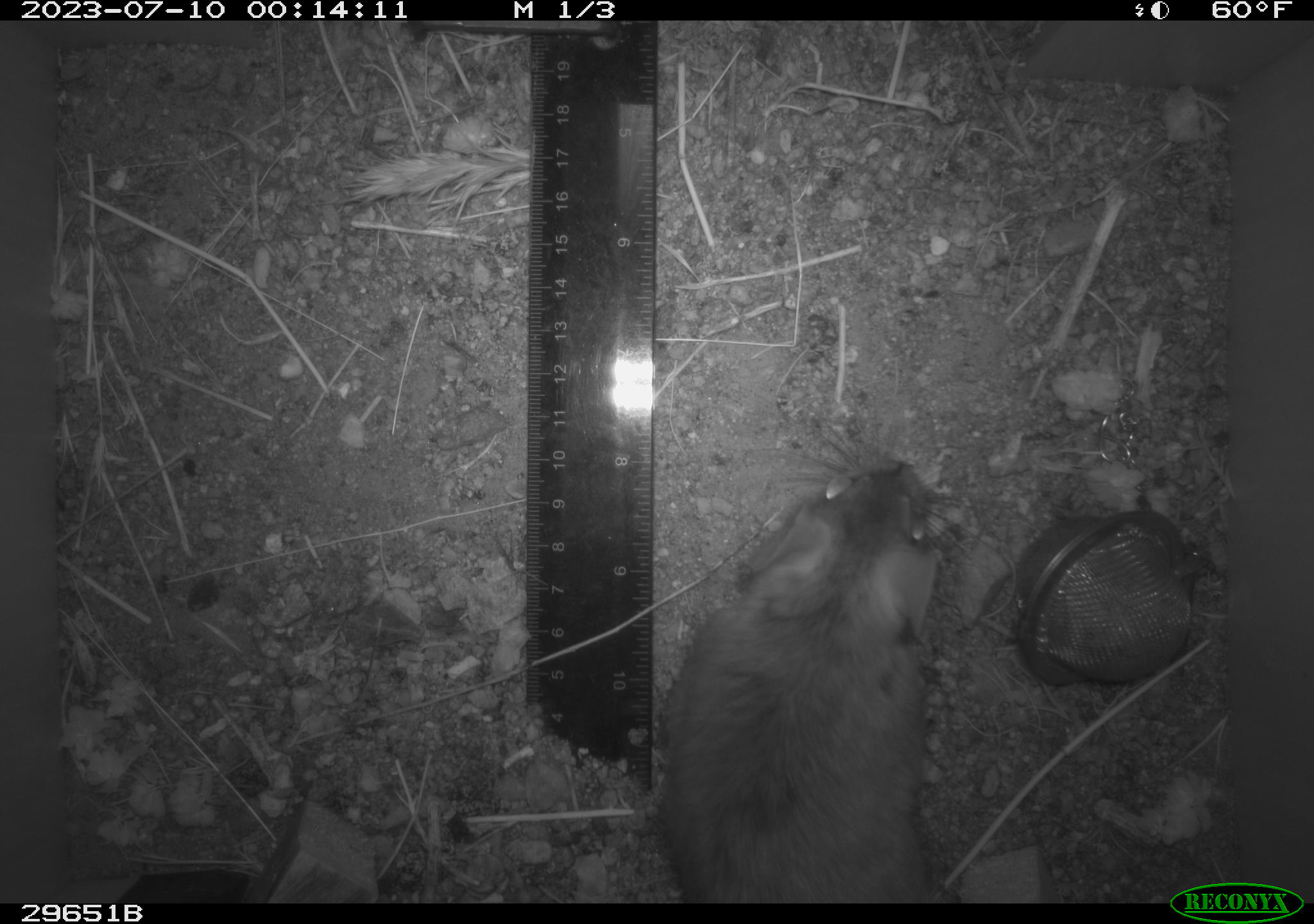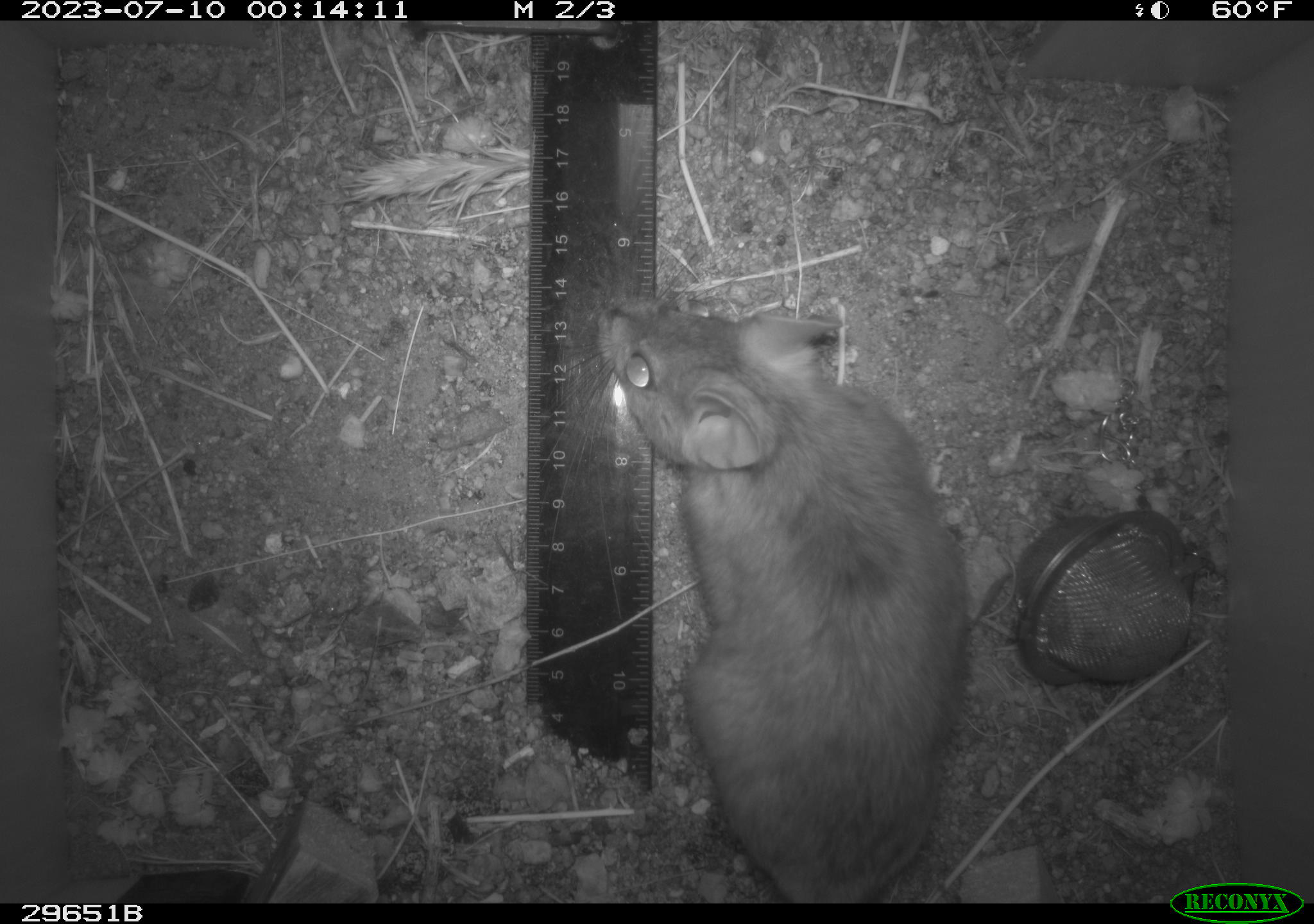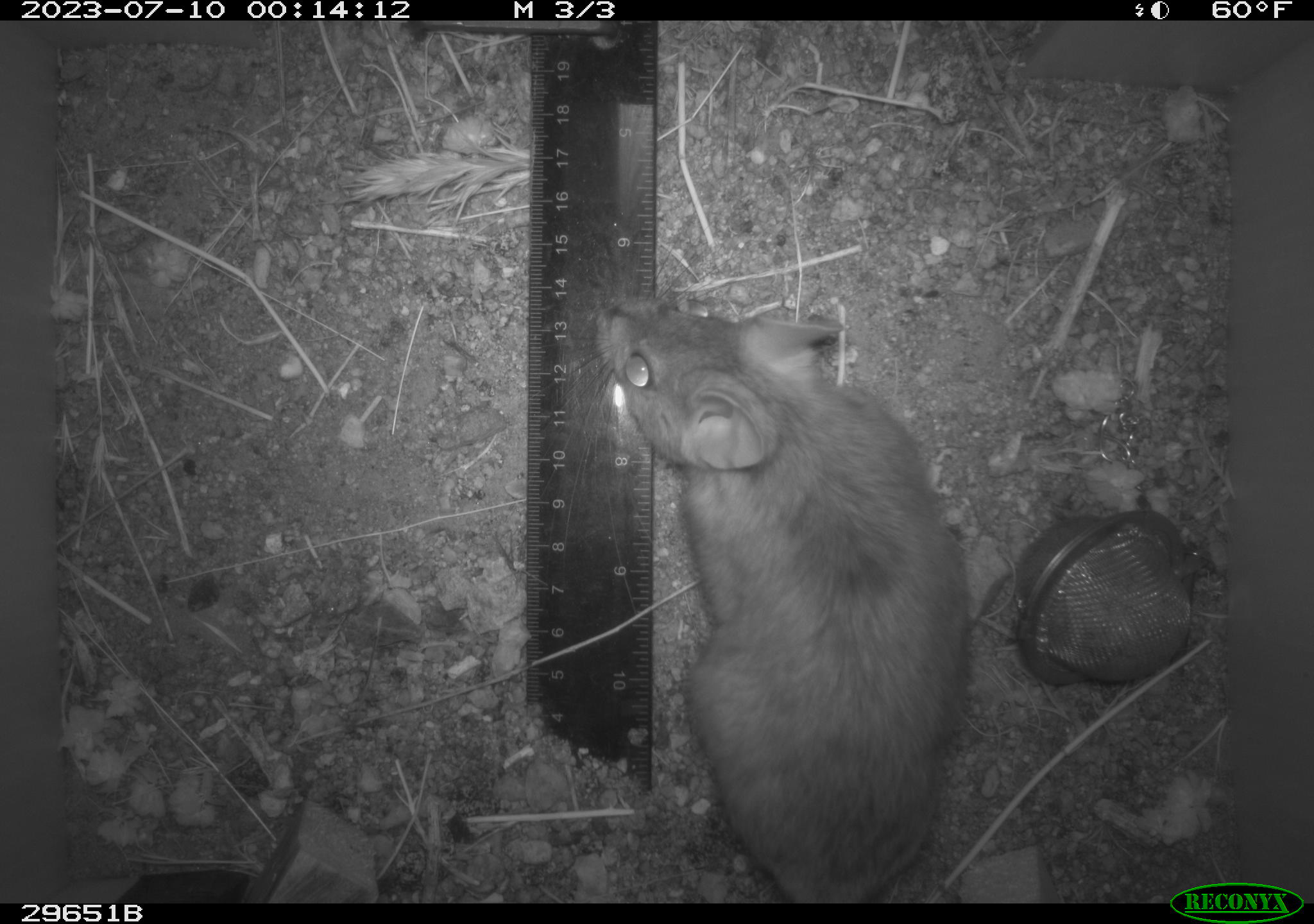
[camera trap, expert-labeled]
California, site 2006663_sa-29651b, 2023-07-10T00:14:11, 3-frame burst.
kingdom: Animalia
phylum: Chordata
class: Mammalia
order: Rodentia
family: Cricetidae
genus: Neotoma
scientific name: Neotoma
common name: pack rat or woodrat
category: neotoma species